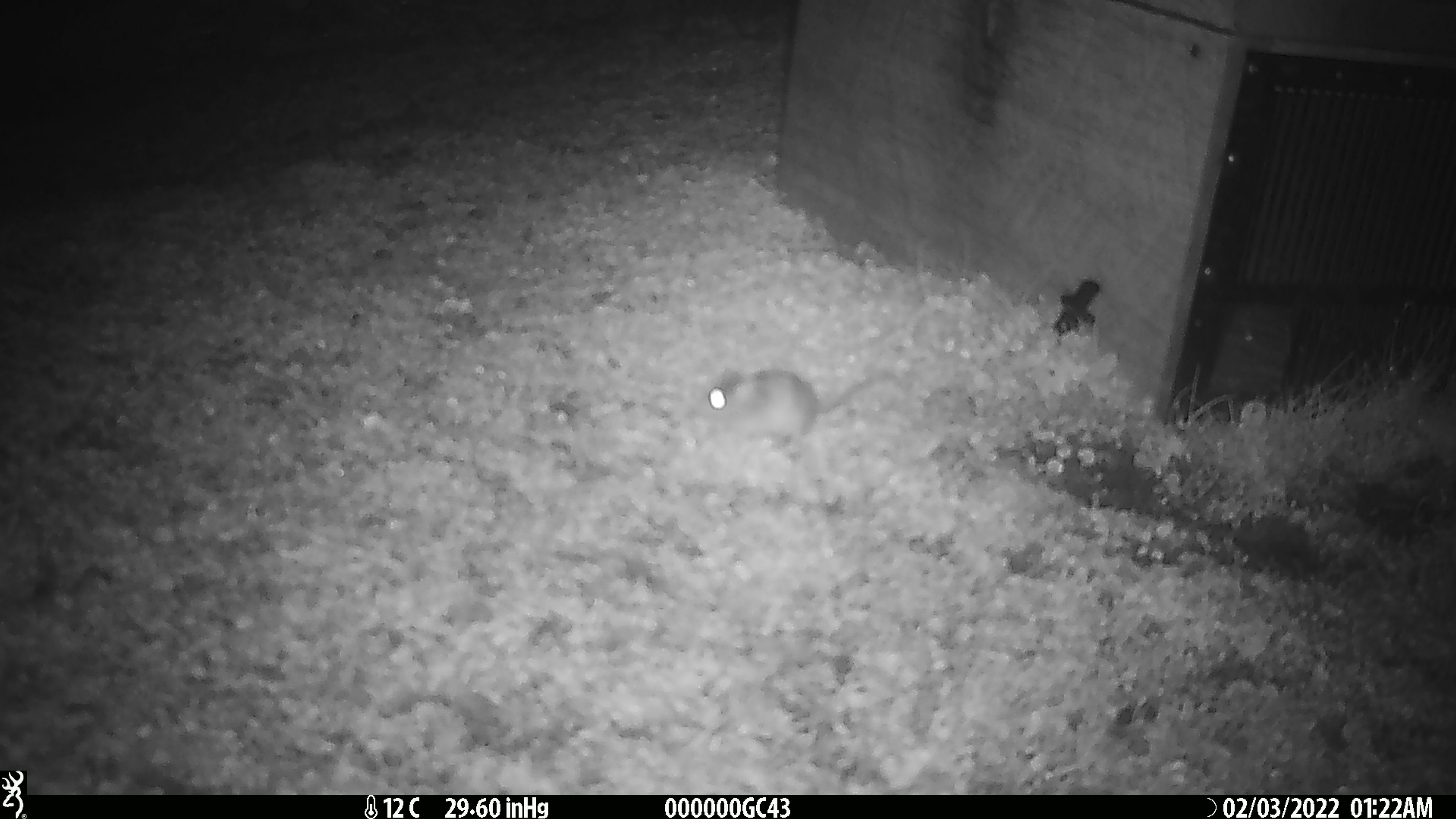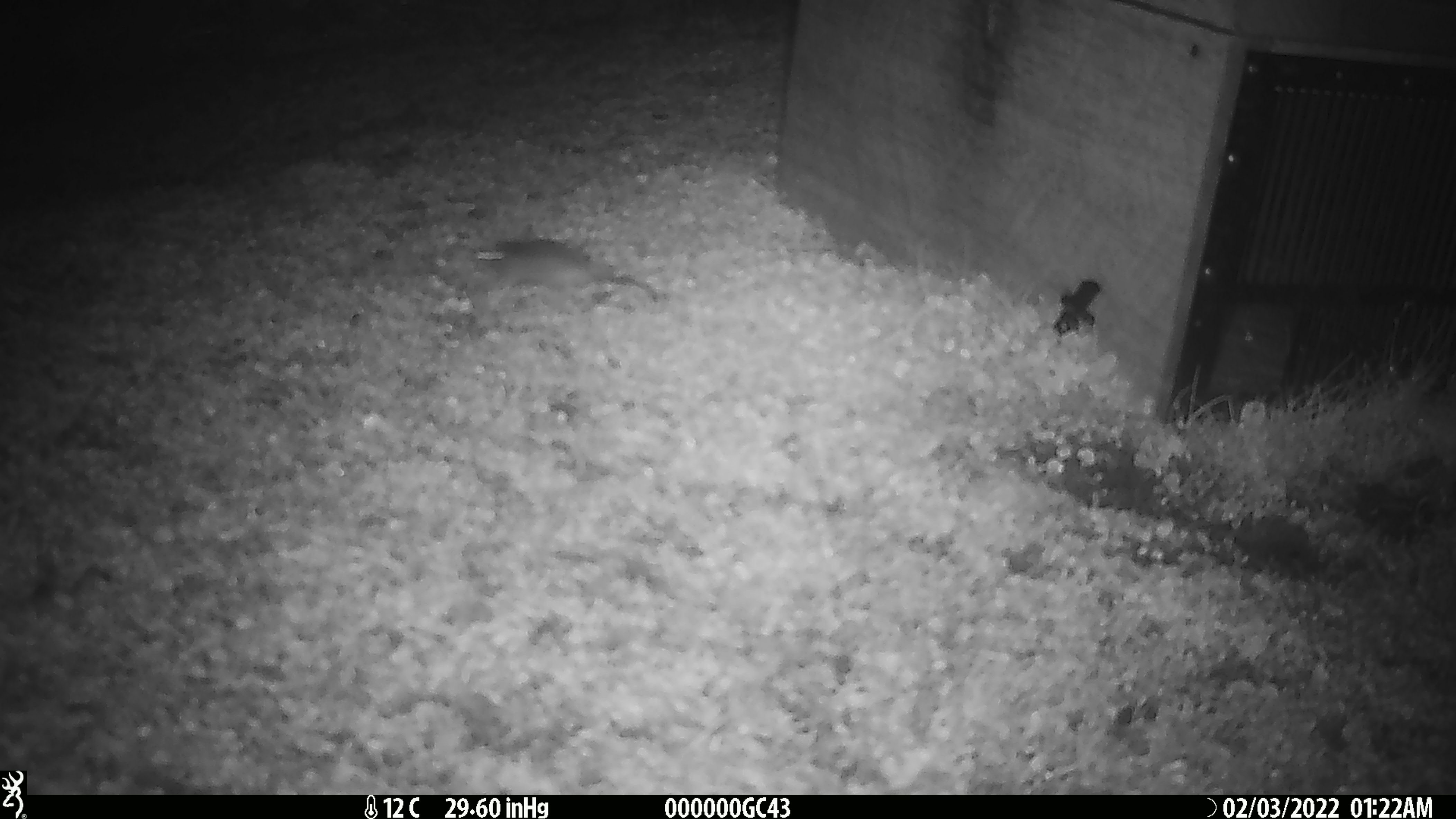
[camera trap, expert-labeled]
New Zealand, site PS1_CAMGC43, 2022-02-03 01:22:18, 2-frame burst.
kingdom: Animalia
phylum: Chordata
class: Mammalia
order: Rodentia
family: Muridae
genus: Mus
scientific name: Mus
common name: mouse